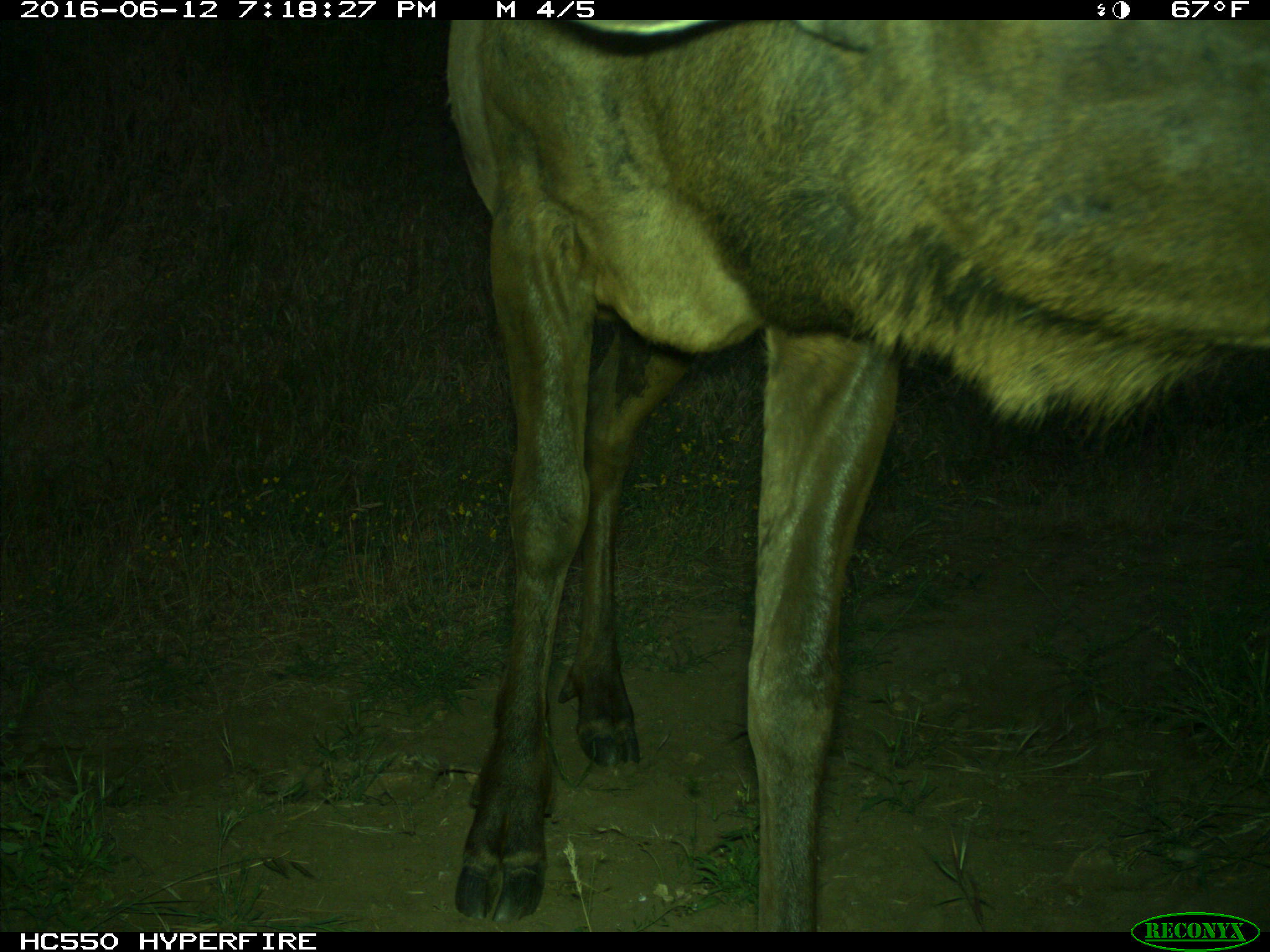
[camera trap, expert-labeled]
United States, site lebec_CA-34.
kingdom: Animalia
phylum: Chordata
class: Mammalia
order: Artiodactyla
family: Cervidae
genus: Cervus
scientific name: Cervus canadensis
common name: elk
Cervus canadensis (elk).